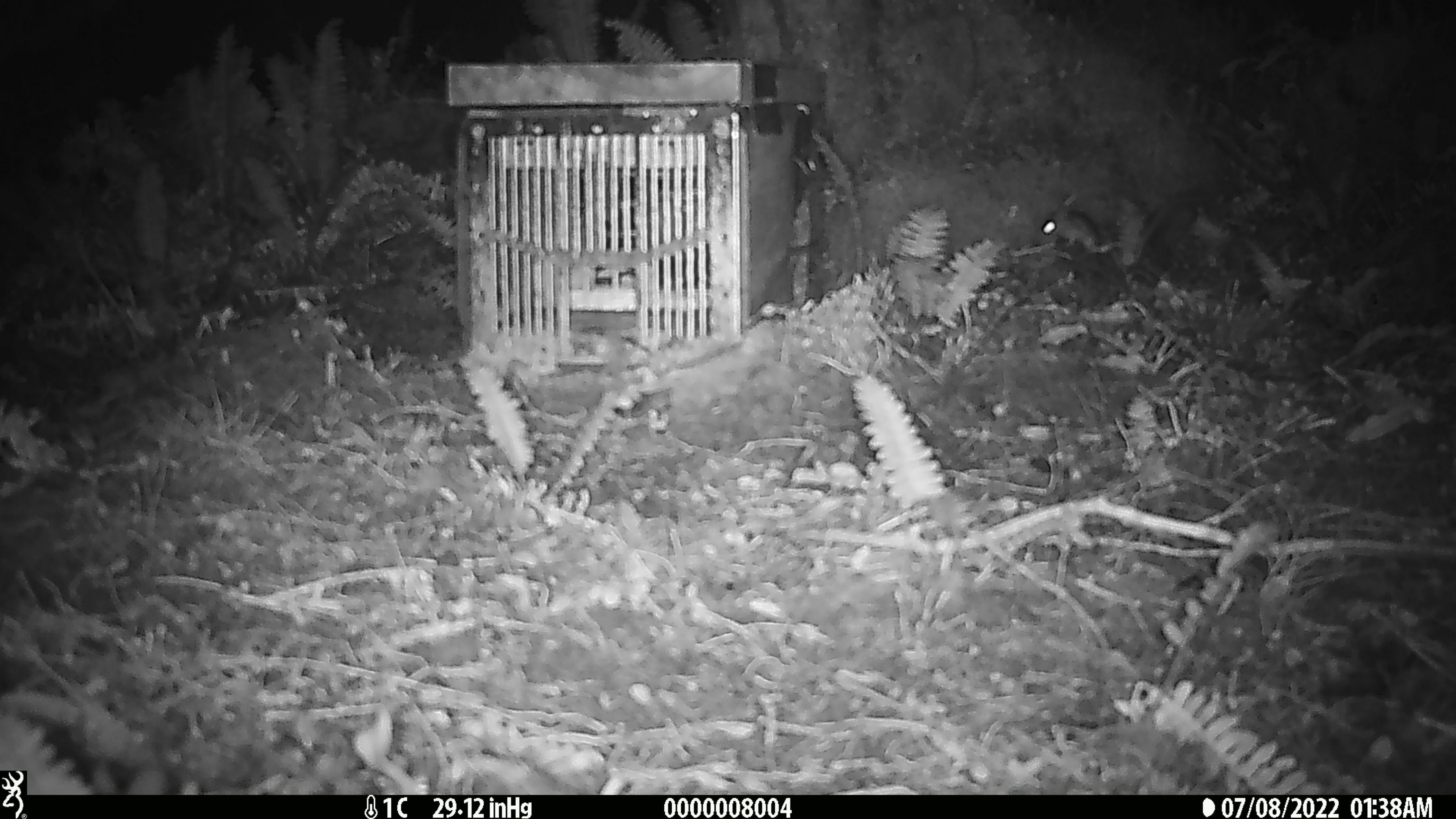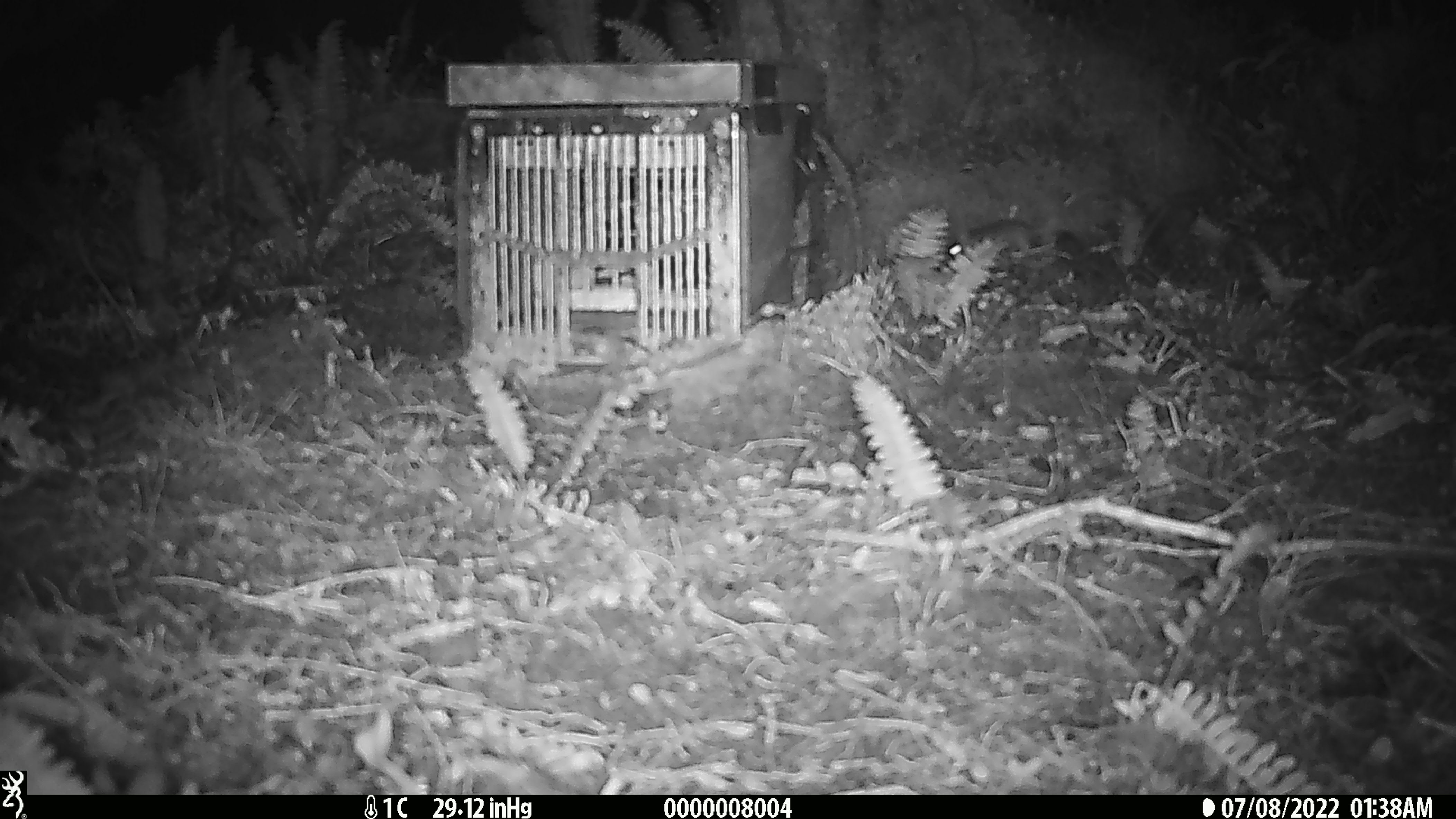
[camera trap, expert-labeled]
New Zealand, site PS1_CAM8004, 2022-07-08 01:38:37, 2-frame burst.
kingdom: Animalia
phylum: Chordata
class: Mammalia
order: Rodentia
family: Muridae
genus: Mus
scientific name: Mus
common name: mouse